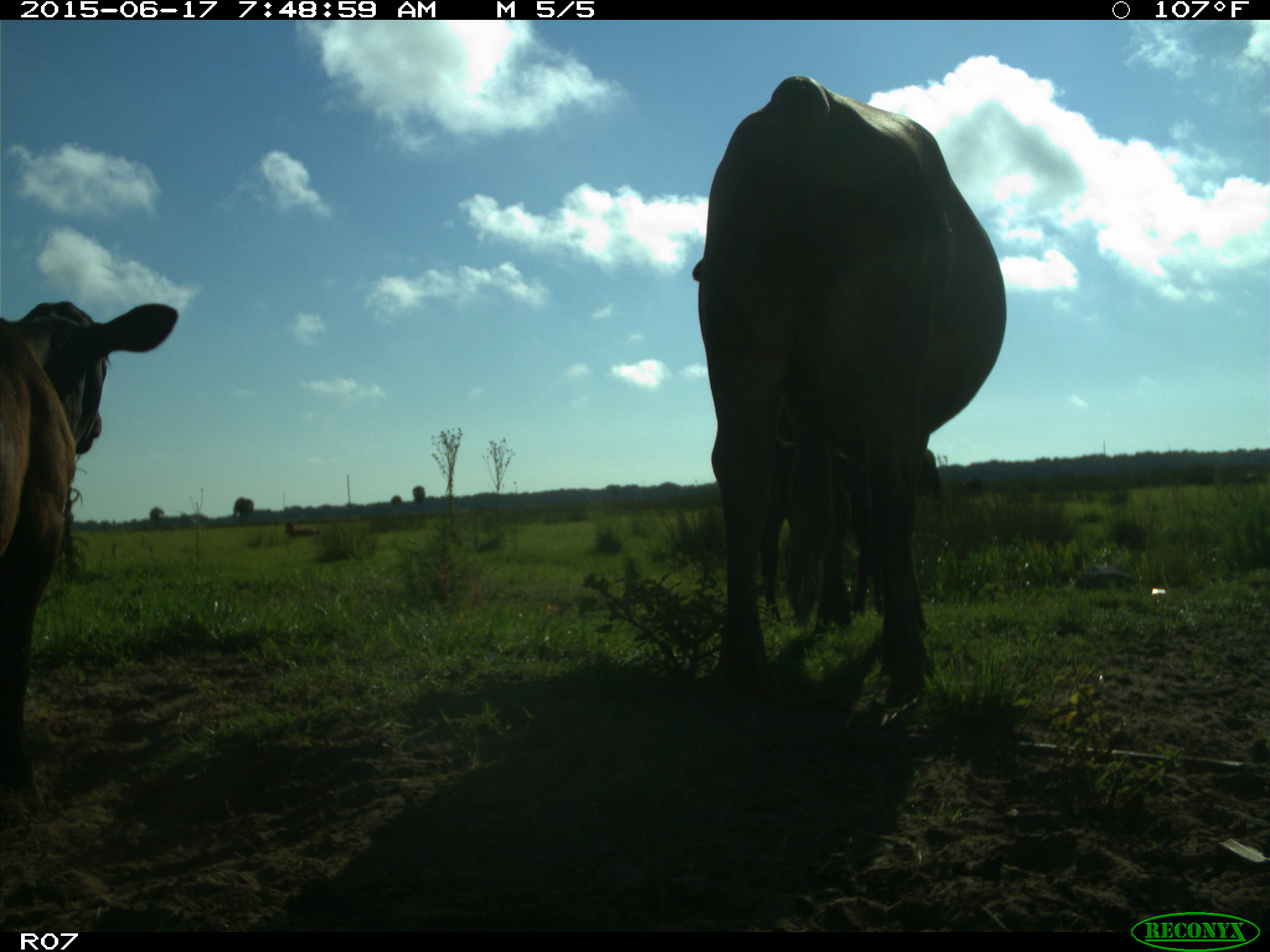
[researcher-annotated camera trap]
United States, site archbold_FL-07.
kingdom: Animalia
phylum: Chordata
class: Mammalia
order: Artiodactyla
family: Bovidae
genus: Bos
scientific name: Bos taurus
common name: domestic cow